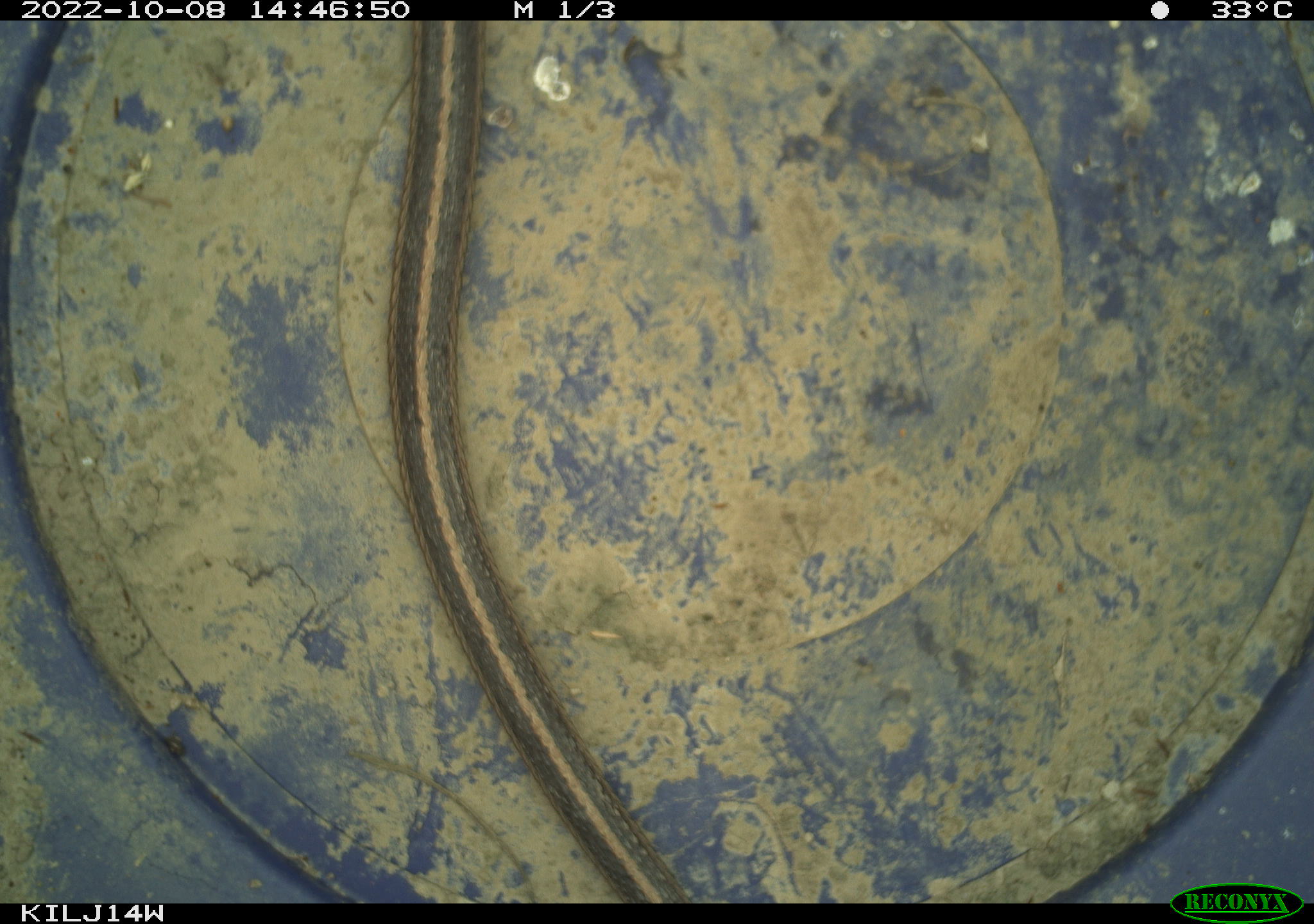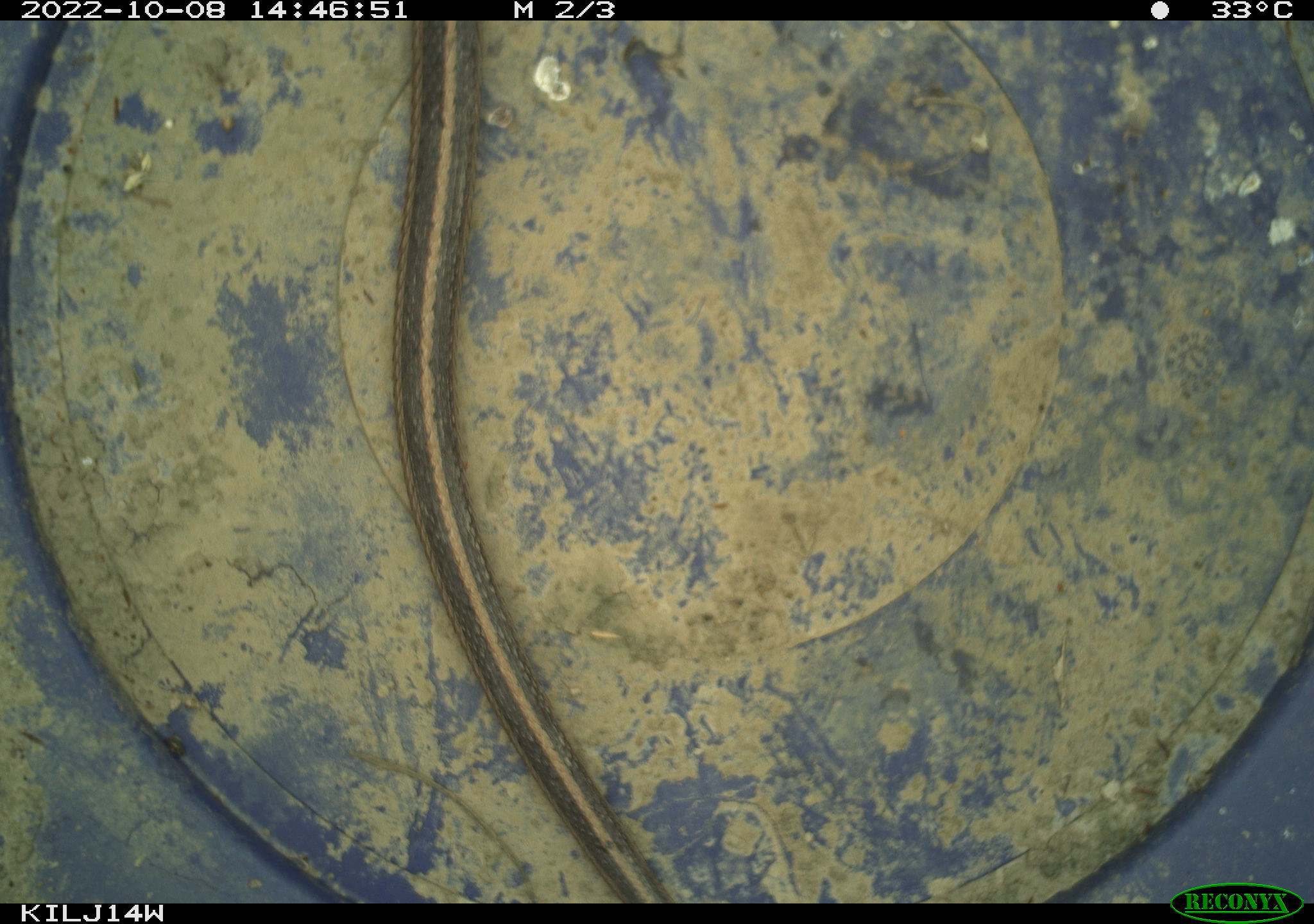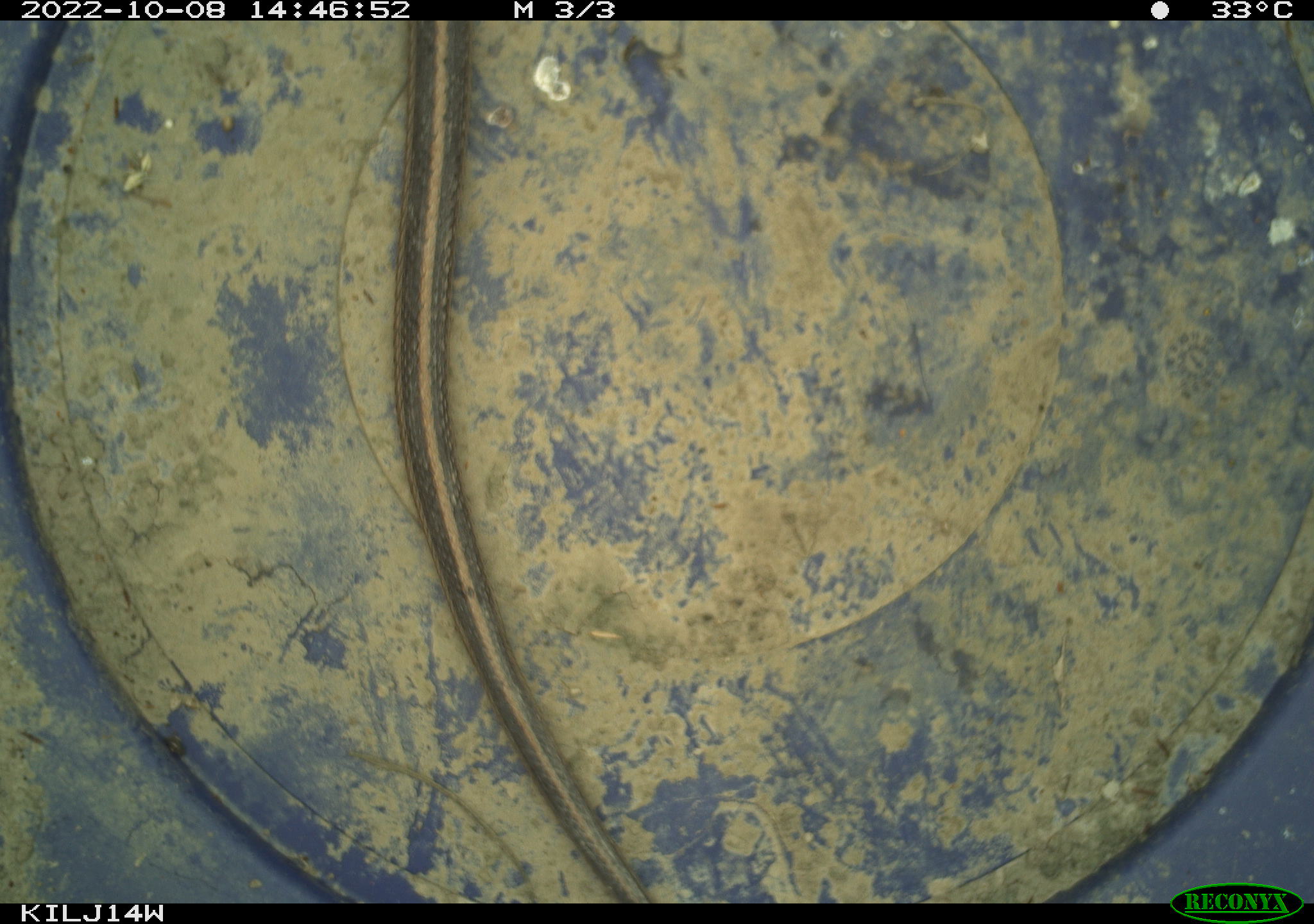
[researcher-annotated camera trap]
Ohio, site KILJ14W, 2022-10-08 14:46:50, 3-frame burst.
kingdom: Animalia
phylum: Chordata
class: Reptilia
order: Squamata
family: Colubridae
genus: Thamnophis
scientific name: Thamnophis sirtalis sirtalis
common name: eastern gartersnake